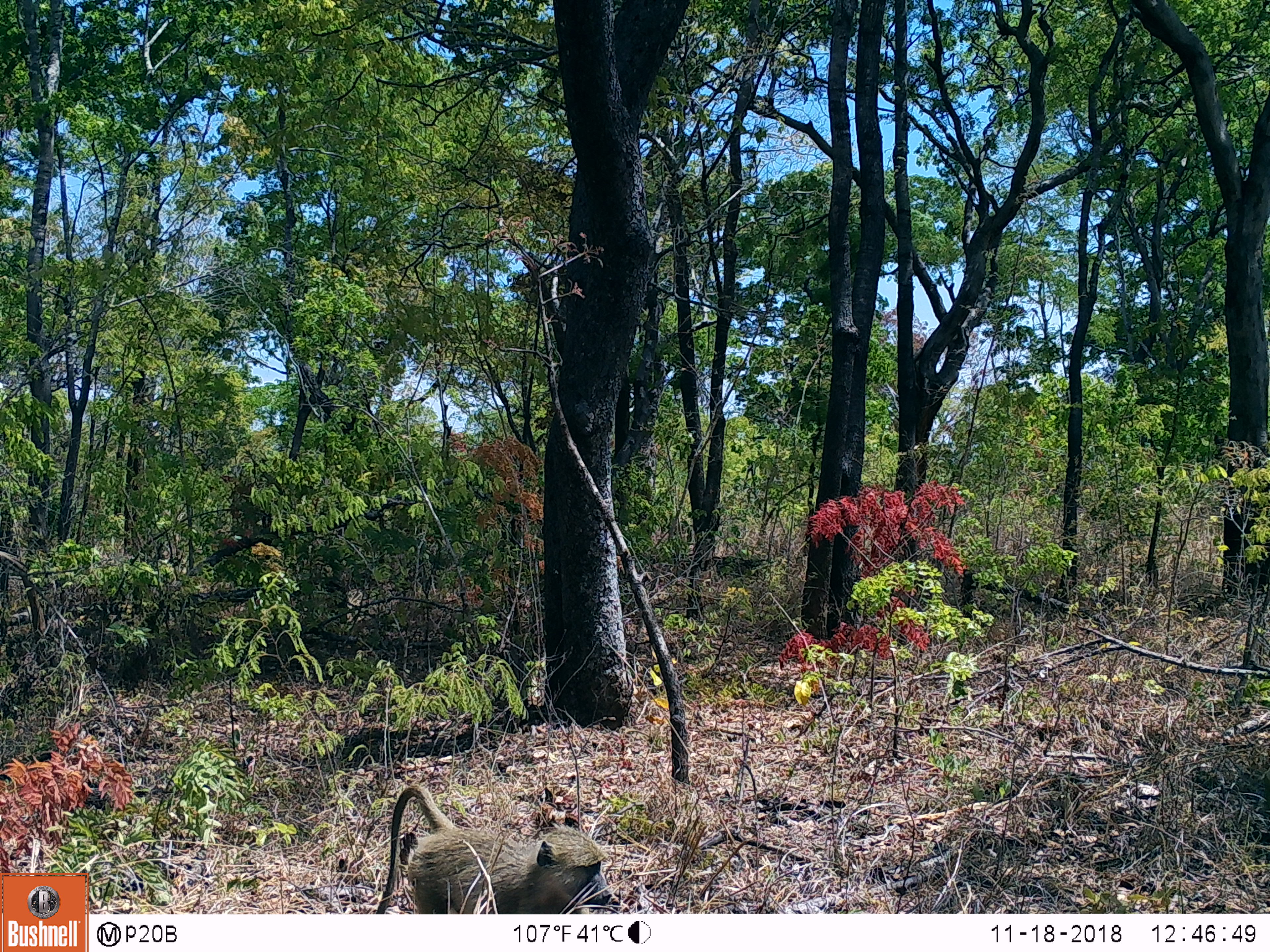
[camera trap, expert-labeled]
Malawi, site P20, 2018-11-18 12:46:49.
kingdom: Animalia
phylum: Chordata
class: Mammalia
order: Primates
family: Cercopithecidae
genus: Papio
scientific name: Papio cynocephalus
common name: yellow baboon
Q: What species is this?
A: Yellow baboon (Papio cynocephalus).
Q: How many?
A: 1.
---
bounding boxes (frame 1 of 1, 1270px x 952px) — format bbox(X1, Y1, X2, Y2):
yellow baboon: bbox(356, 781, 626, 912)